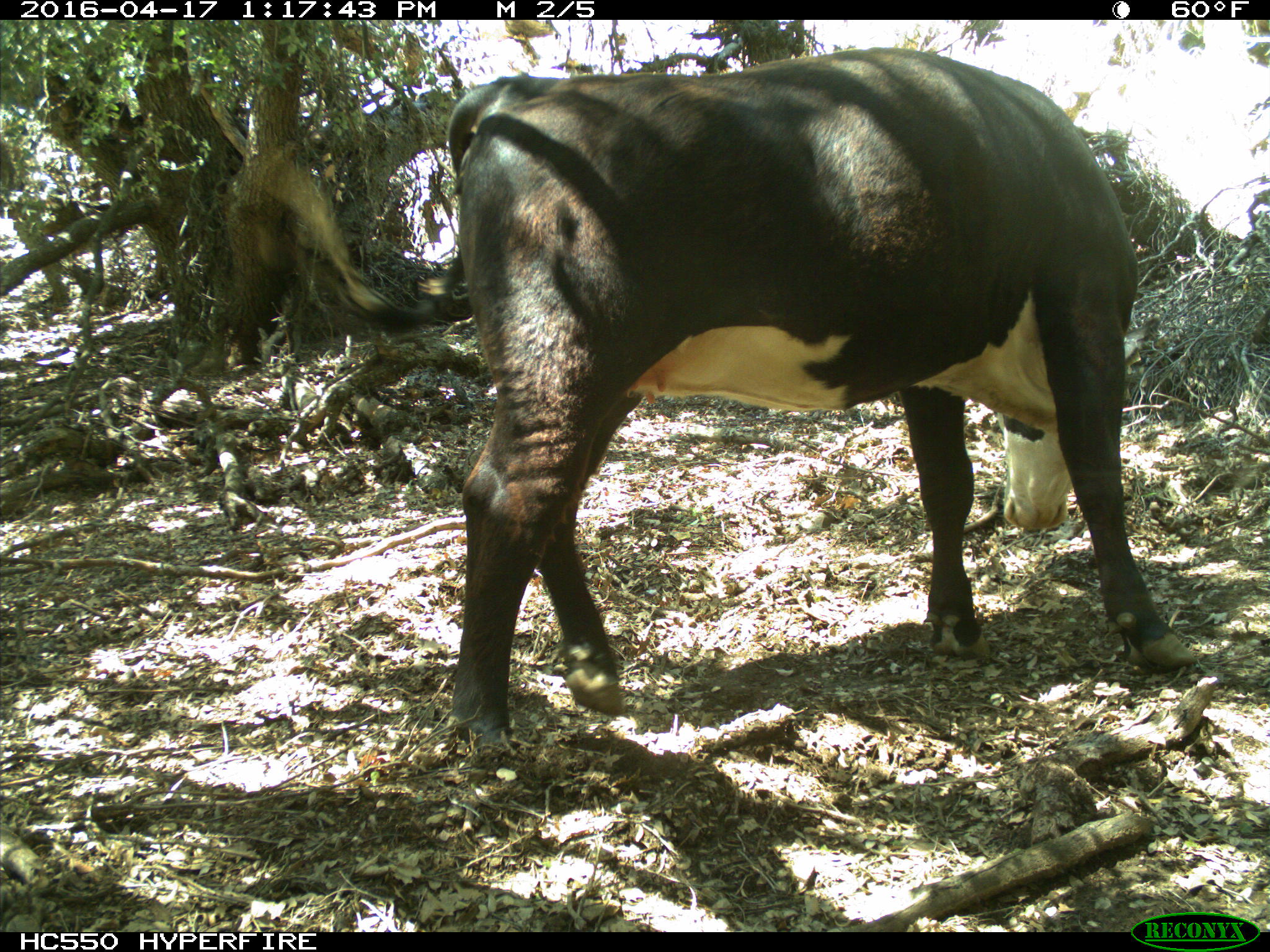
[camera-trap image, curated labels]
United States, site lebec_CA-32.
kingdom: Animalia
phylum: Chordata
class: Mammalia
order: Artiodactyla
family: Bovidae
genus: Bos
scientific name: Bos taurus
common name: domestic cow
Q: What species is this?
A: Bos taurus (domestic cow).